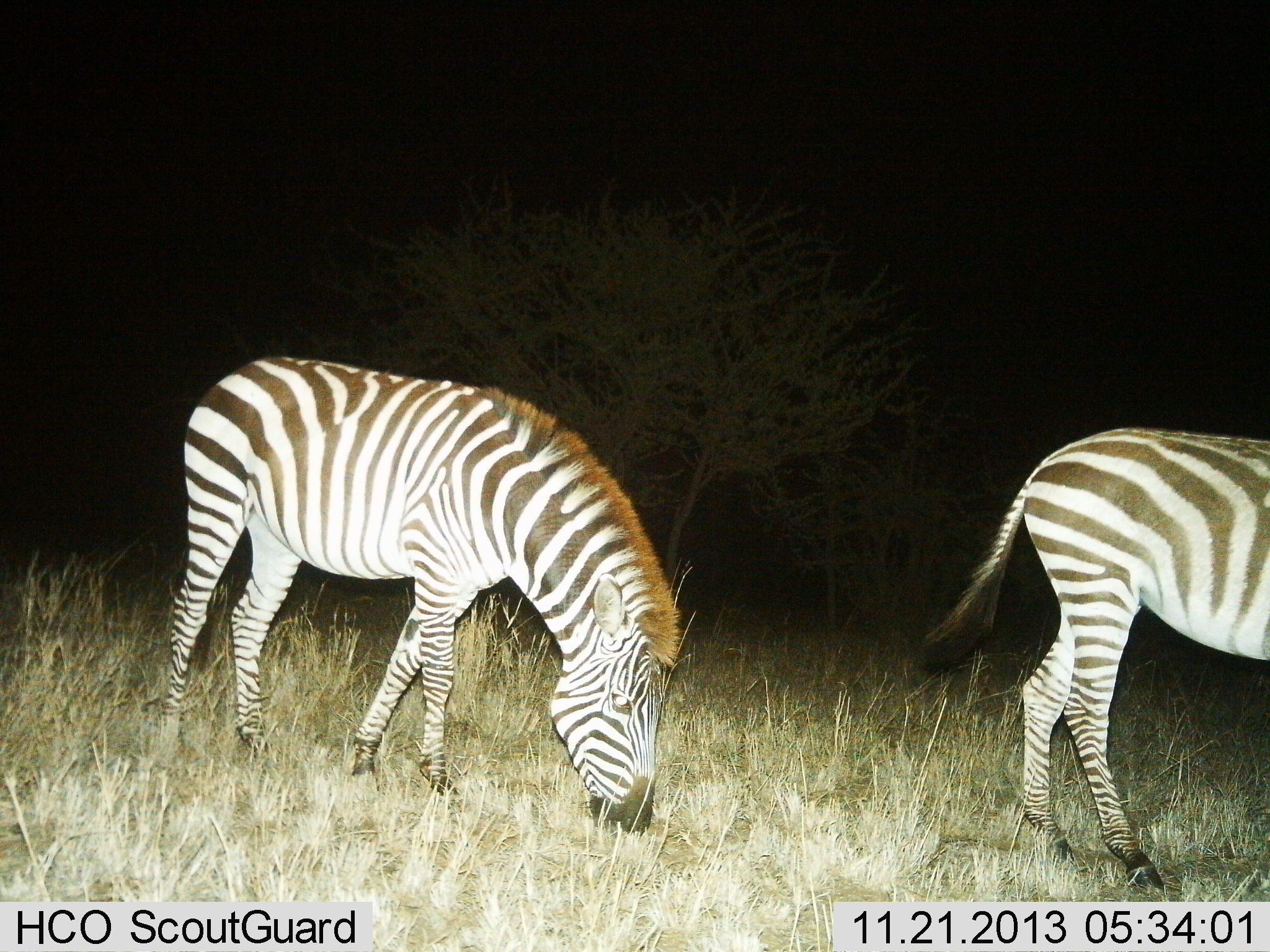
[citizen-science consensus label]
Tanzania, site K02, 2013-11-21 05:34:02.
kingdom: Animalia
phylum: Chordata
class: Mammalia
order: Perissodactyla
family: Equidae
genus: Equus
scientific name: Equus quagga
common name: plains zebra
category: zebra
Zebra (plains zebra) (Equus quagga), count 2. Behavior (volunteer vote fractions): standing 30%, resting 0%, moving 20%, interacting 0%. Young present (vote fraction): 0%. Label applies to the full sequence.